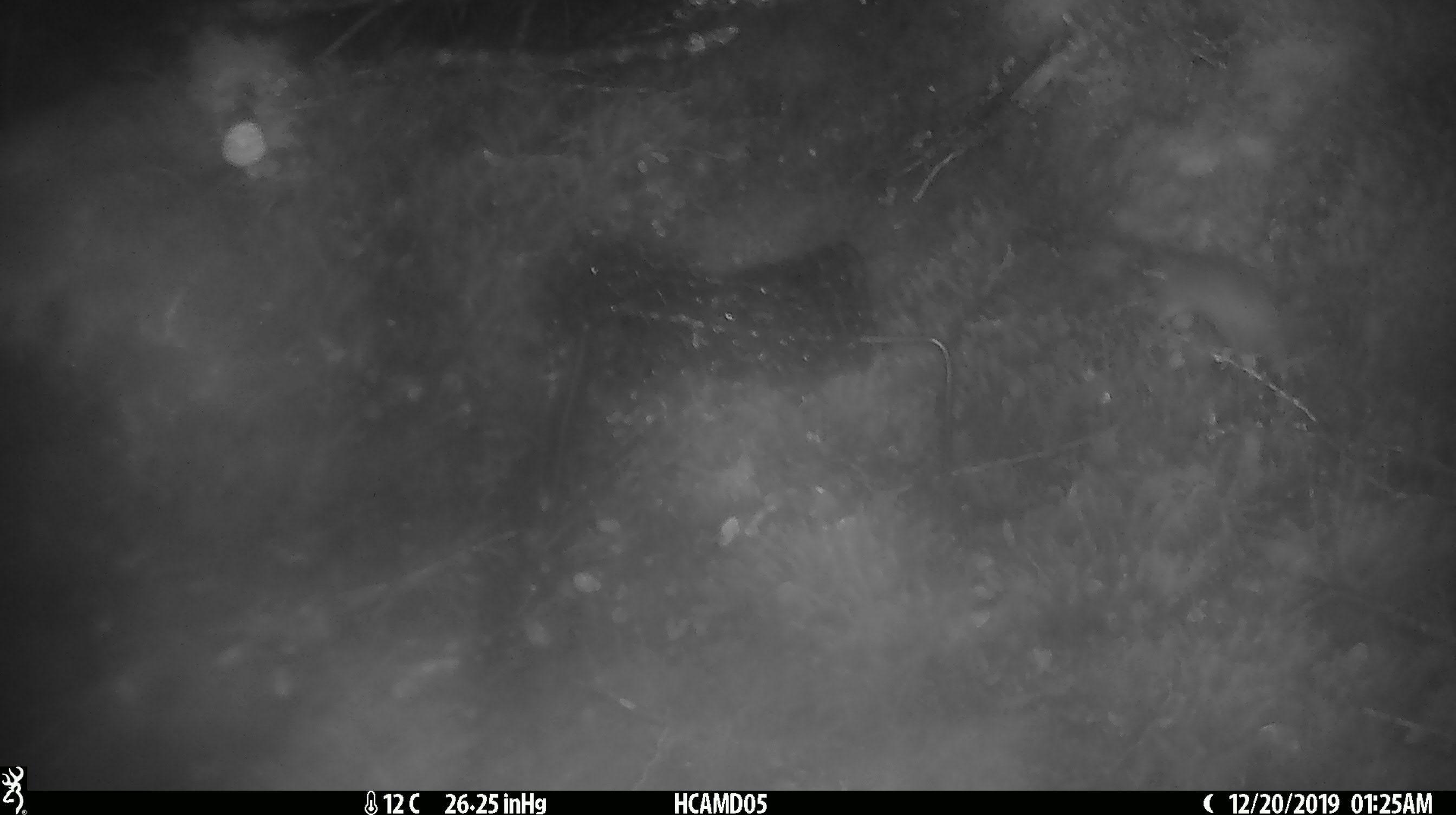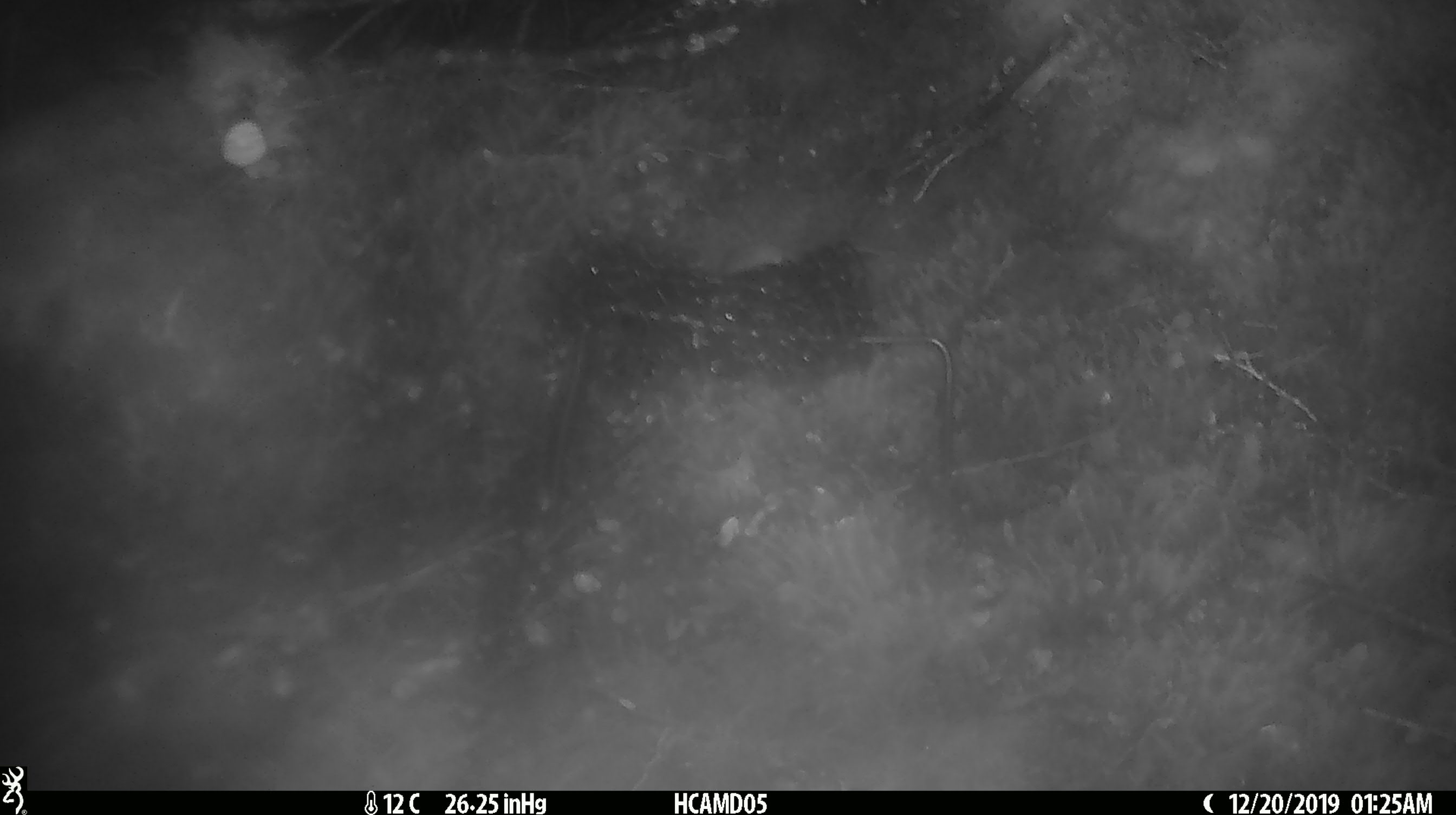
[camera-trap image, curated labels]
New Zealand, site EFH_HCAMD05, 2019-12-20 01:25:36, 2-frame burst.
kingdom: Animalia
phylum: Chordata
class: Mammalia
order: Rodentia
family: Muridae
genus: Mus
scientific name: Mus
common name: mouse